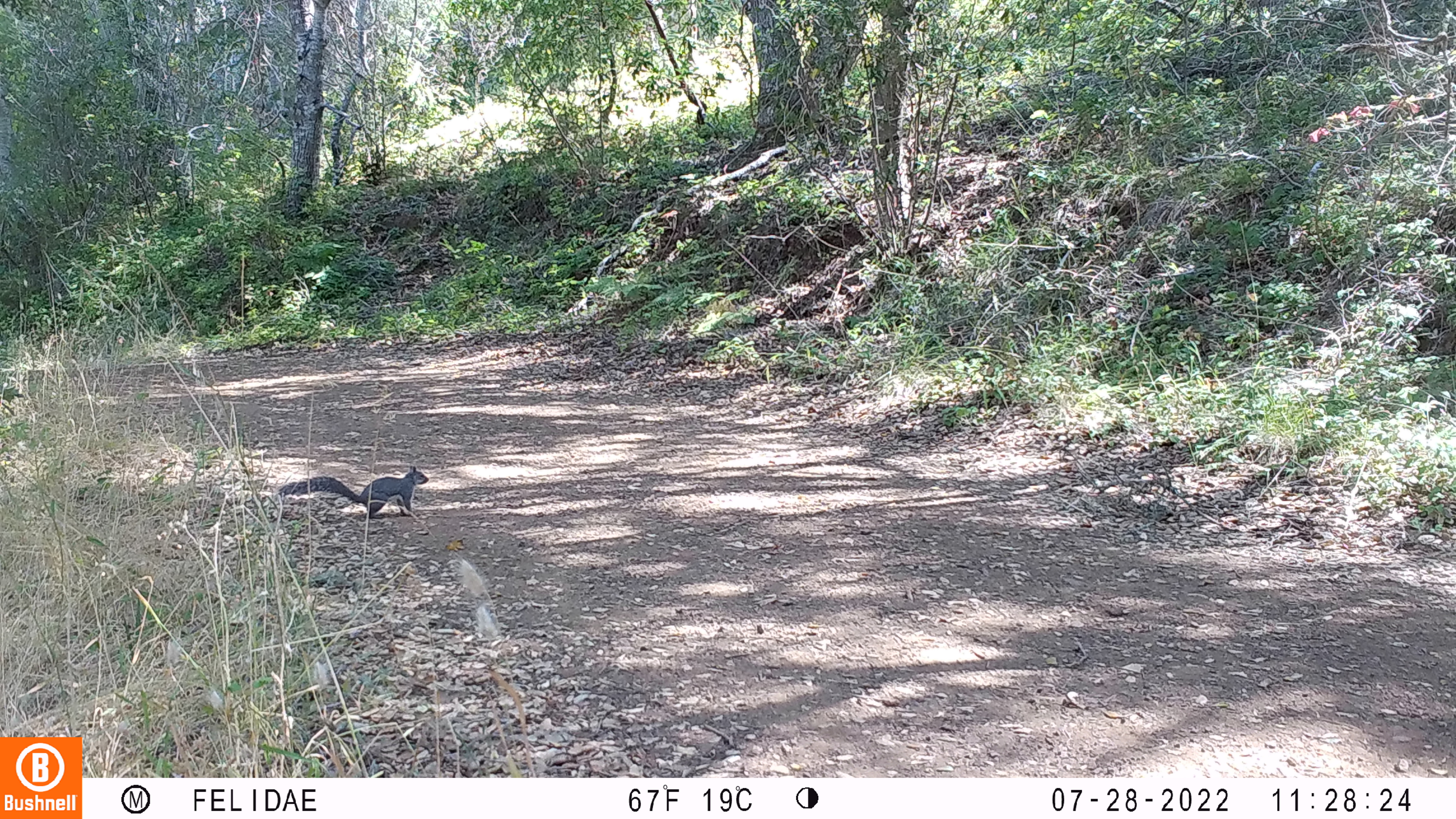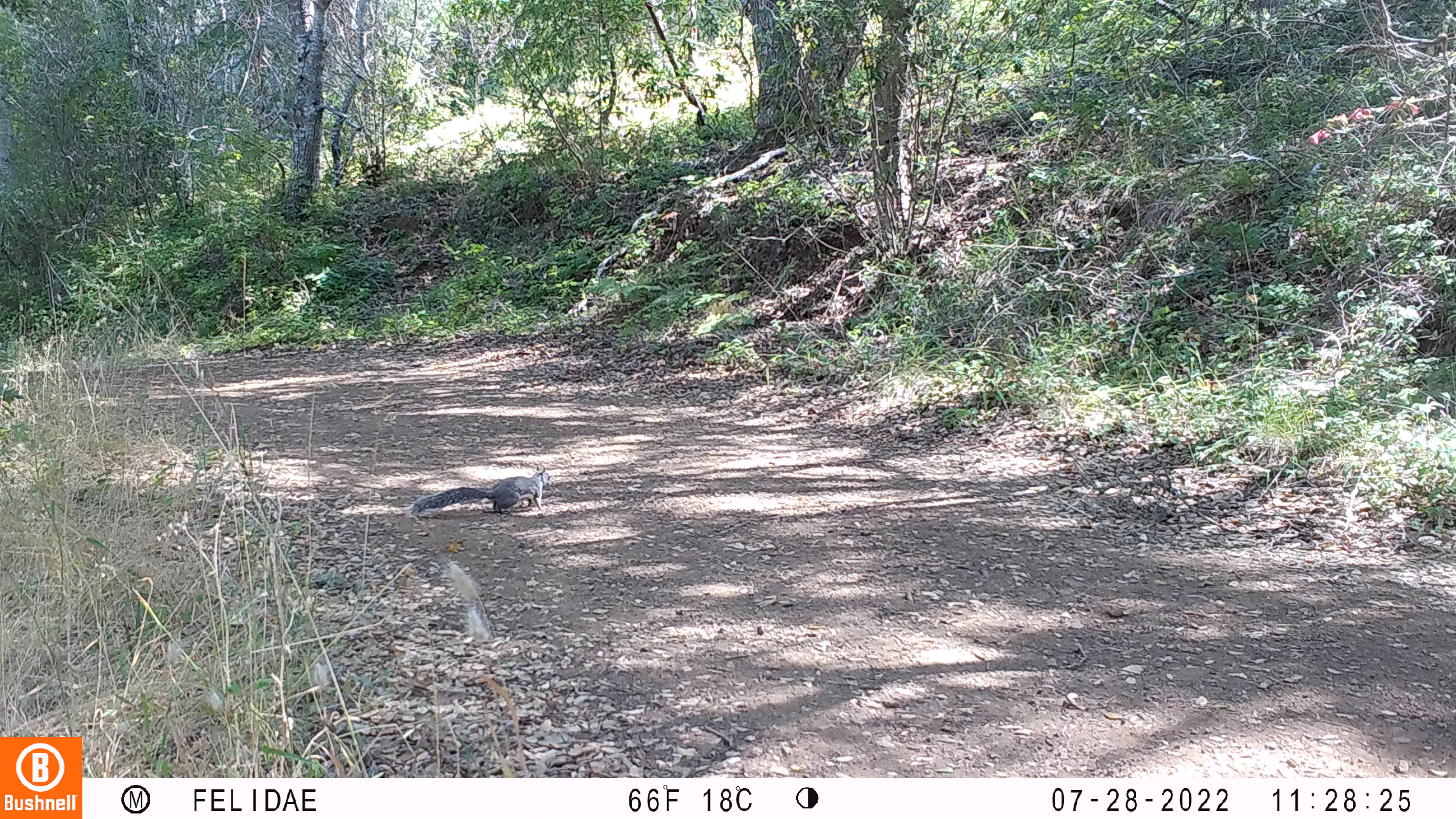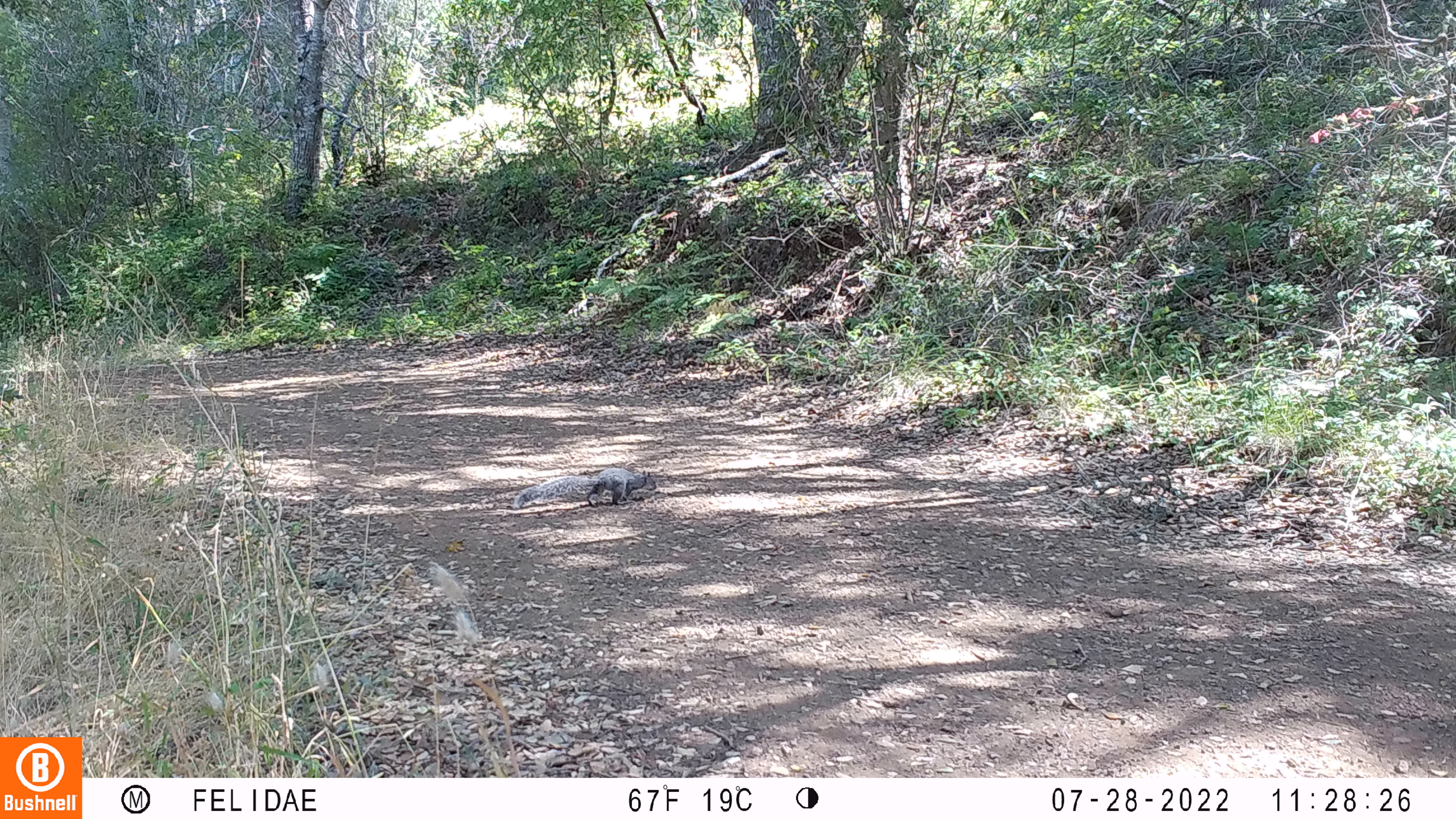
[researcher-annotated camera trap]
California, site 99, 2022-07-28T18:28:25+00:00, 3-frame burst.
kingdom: Animalia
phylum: Chordata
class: Mammalia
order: Carnivora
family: Canidae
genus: Urocyon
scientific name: Urocyon cinereoargenteus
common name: gray fox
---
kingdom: Animalia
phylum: Chordata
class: Mammalia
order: Rodentia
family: Sciuridae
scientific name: Sciuridae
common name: squirrel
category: unknown squirrel